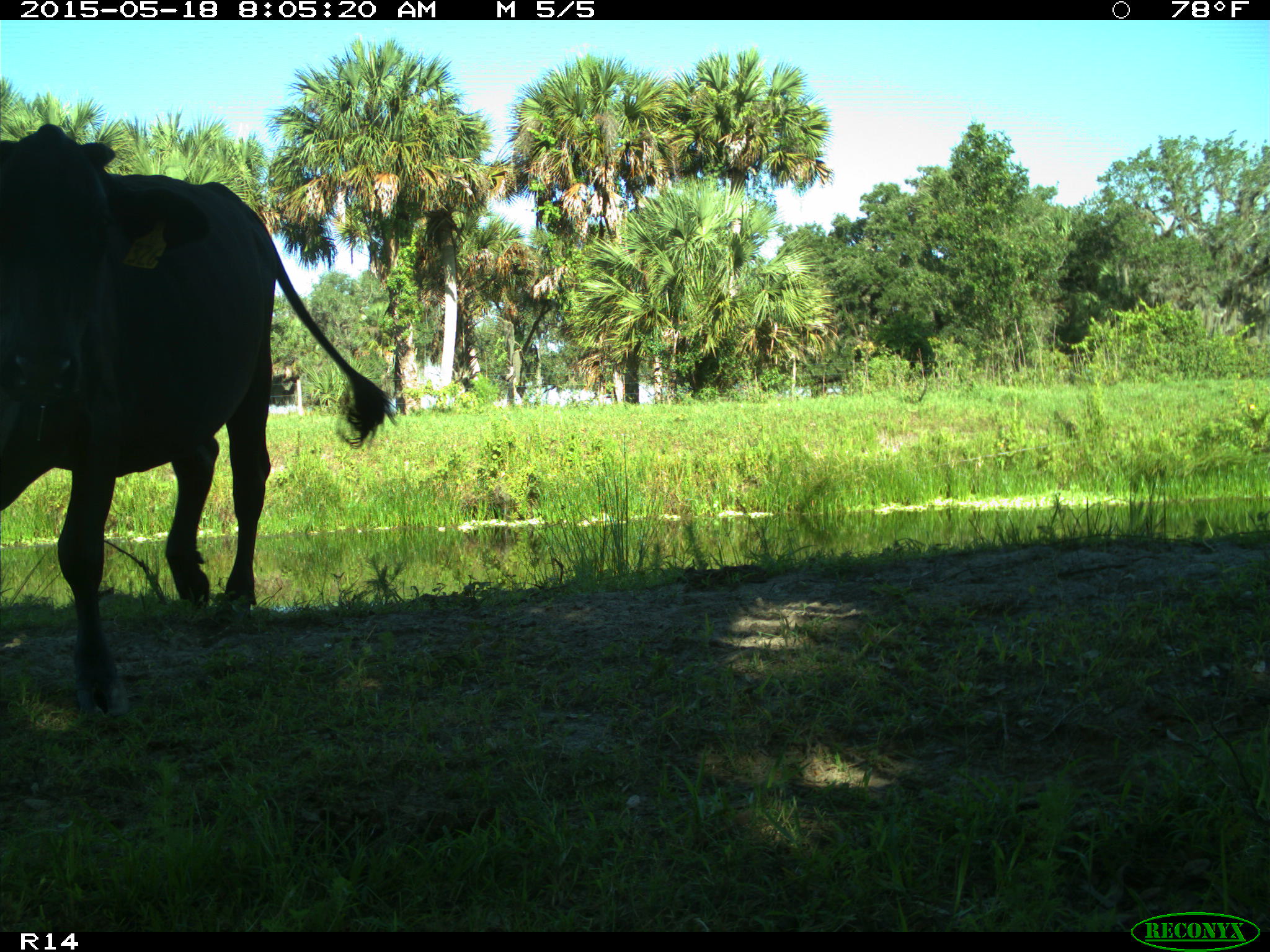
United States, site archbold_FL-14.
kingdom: Animalia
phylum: Chordata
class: Mammalia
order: Artiodactyla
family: Bovidae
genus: Bos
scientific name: Bos taurus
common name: domestic cow